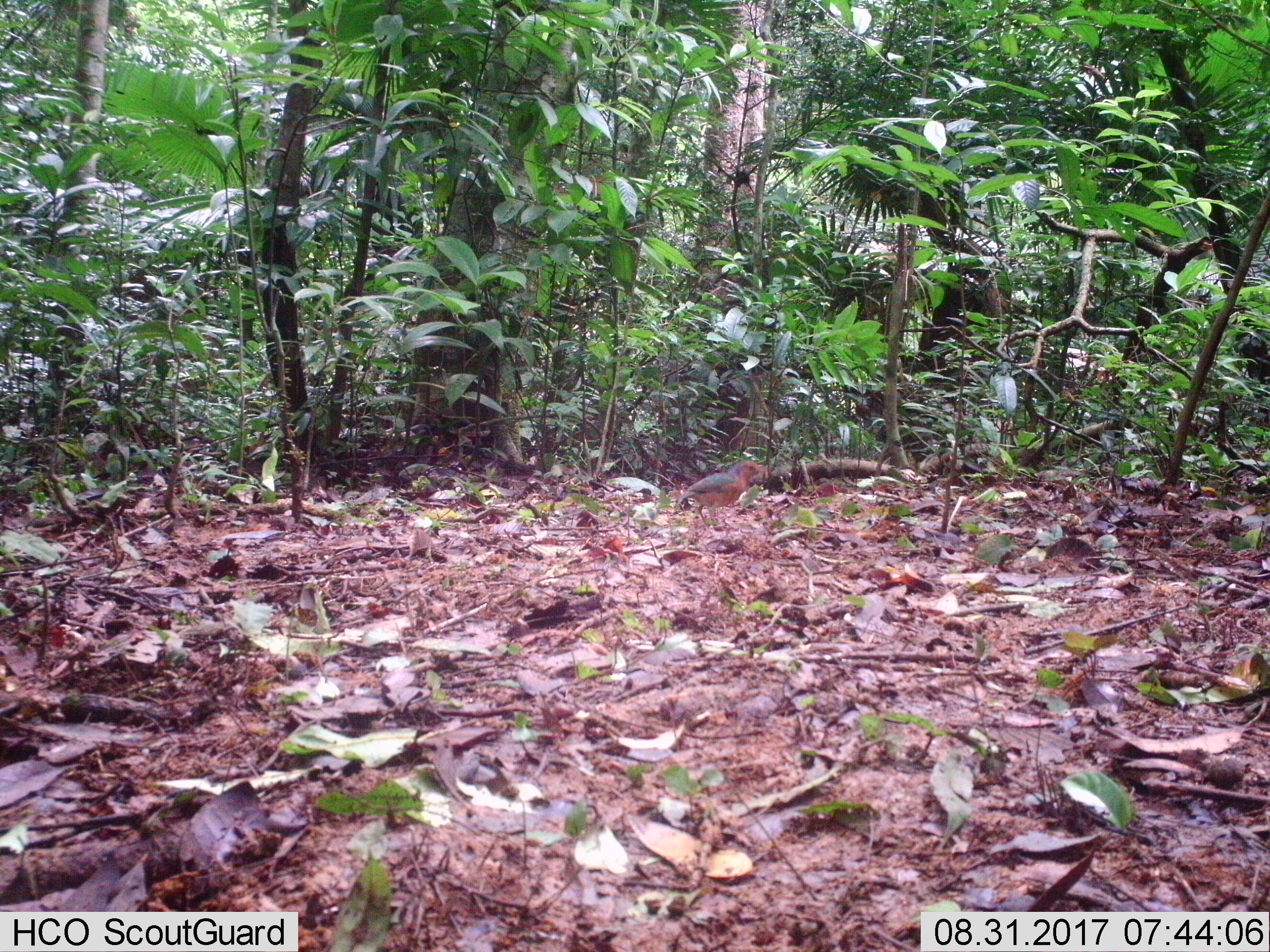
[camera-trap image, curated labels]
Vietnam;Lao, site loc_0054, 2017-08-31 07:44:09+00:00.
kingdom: Animalia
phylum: Chordata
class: Aves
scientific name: Aves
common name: bird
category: unidentified bird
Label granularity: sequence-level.